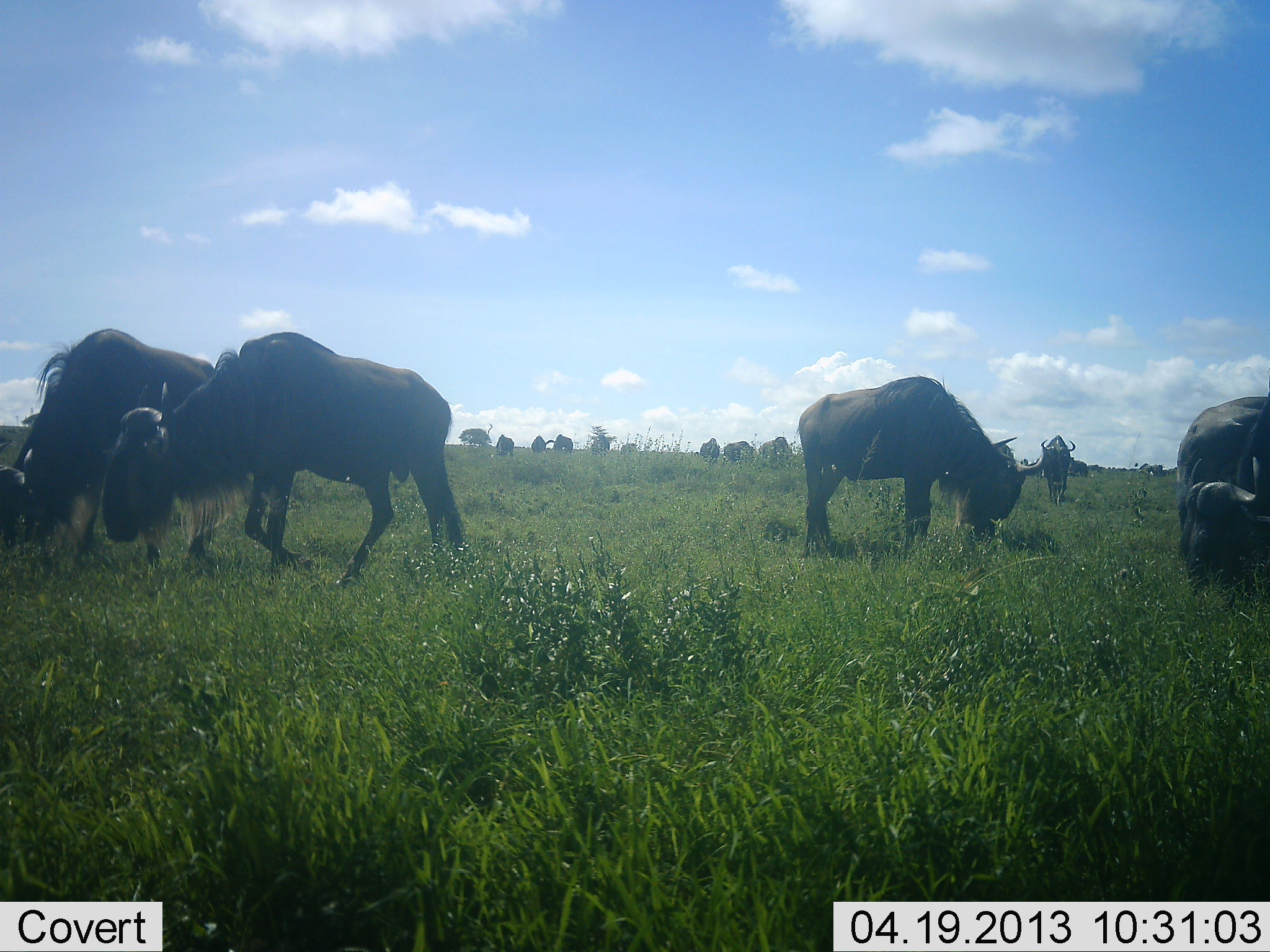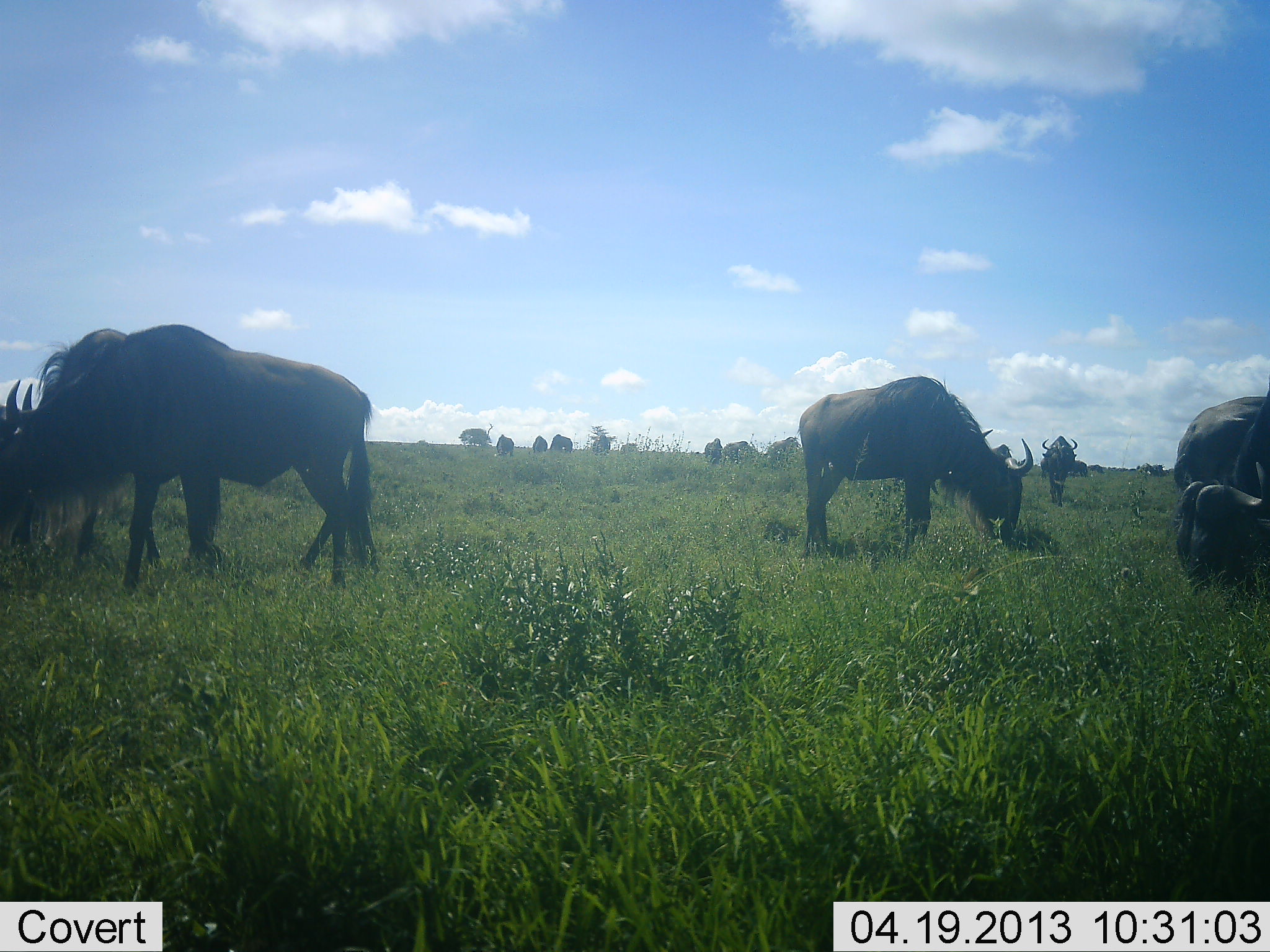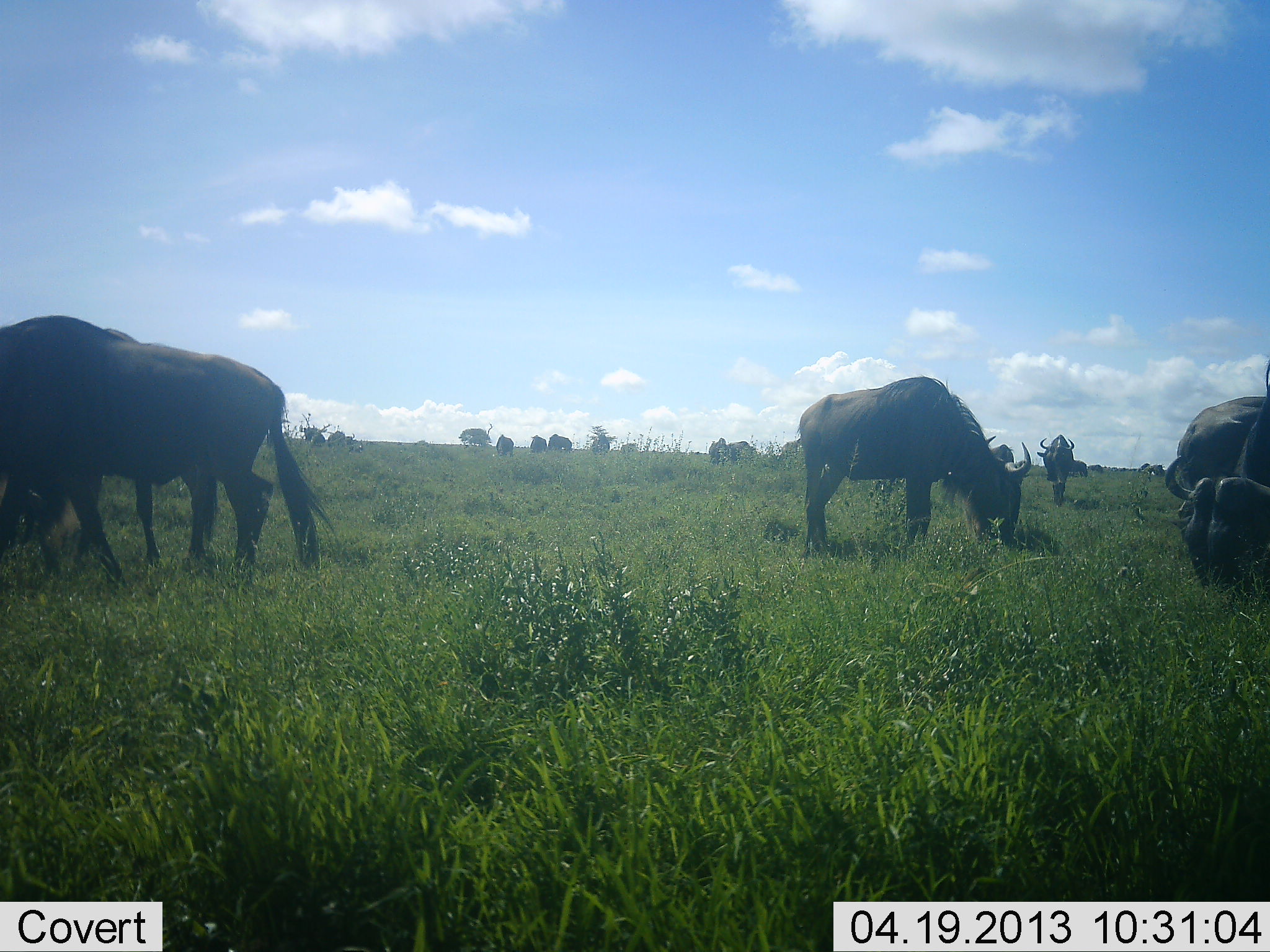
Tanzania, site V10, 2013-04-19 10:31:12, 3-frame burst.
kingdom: Animalia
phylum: Chordata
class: Mammalia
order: Artiodactyla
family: Bovidae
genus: Connochaetes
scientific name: Connochaetes taurinus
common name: blue wildebeest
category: wildebeest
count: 11-50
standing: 40%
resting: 0%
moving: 20%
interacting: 0%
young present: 0%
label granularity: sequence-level